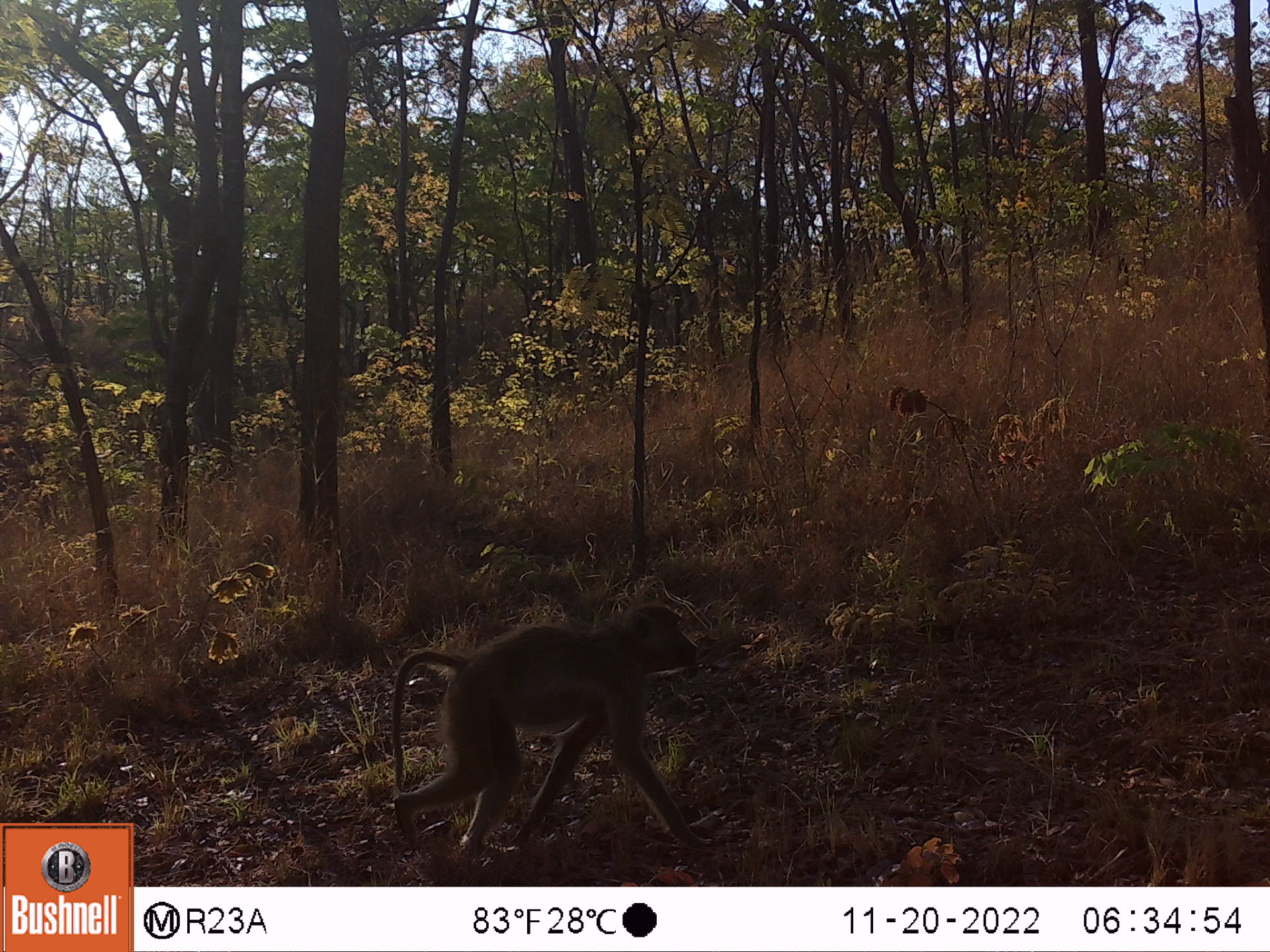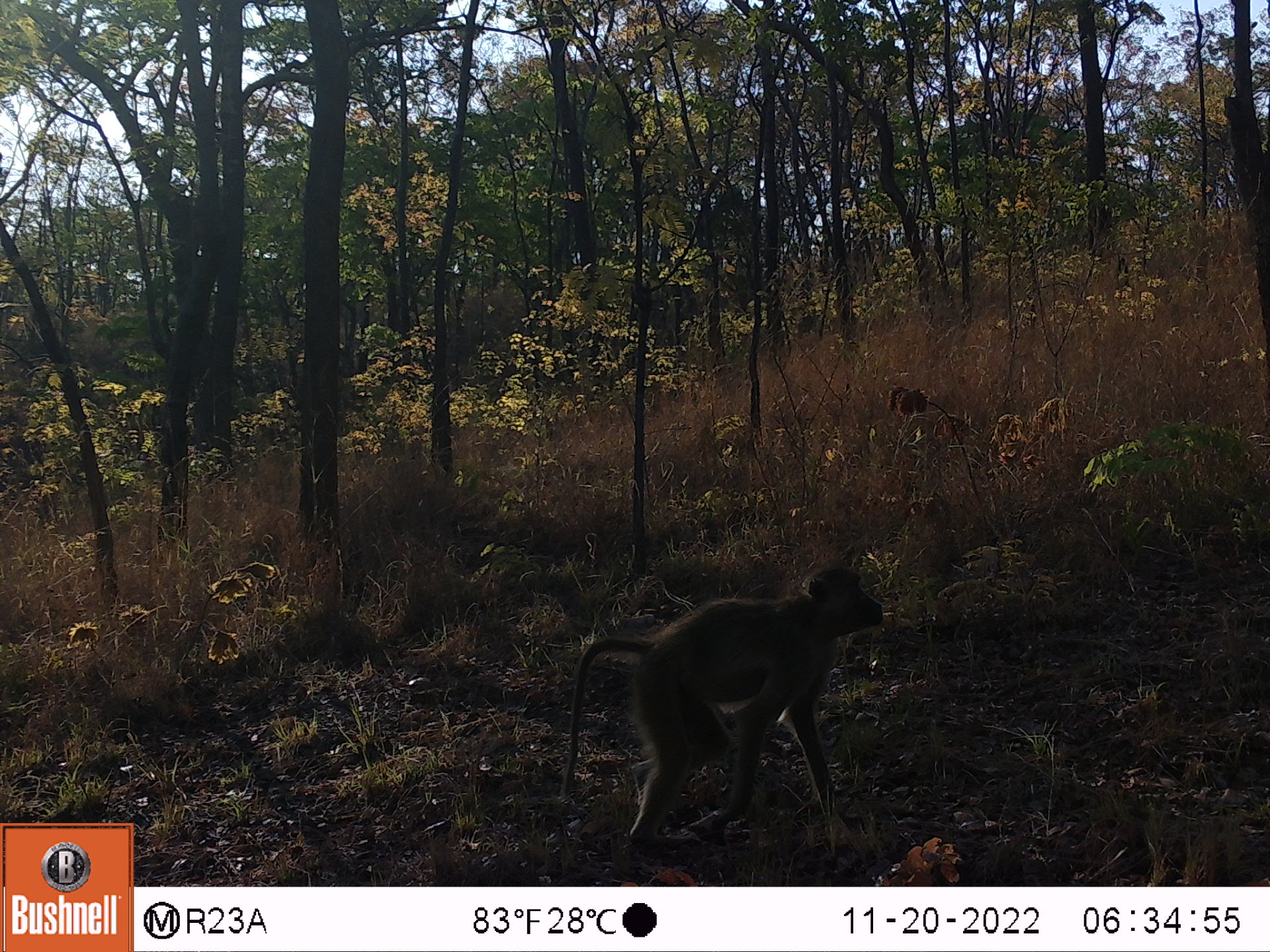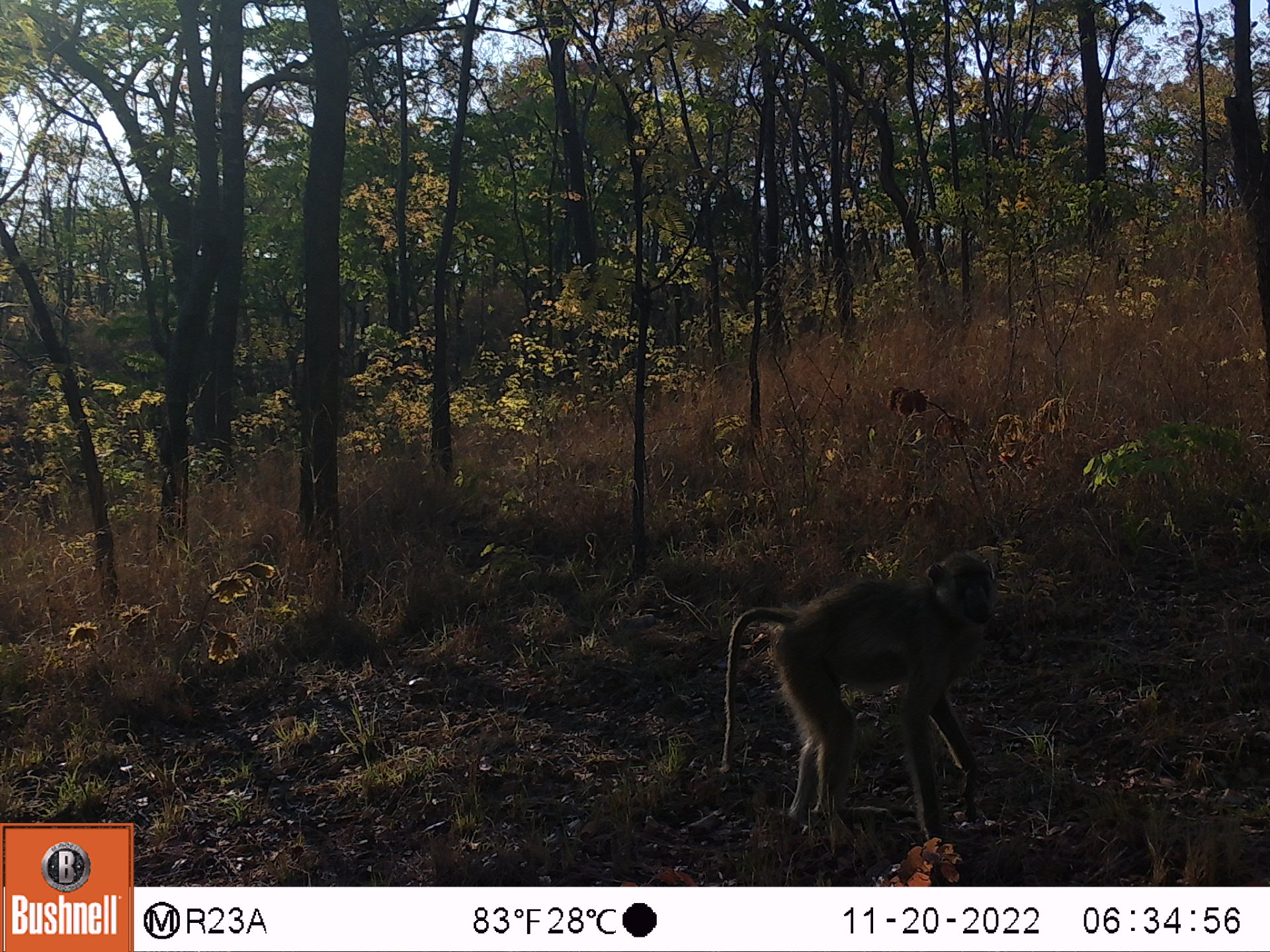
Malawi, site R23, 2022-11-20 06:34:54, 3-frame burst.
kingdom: Animalia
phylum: Chordata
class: Mammalia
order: Primates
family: Cercopithecidae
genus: Papio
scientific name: Papio cynocephalus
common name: yellow baboon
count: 1